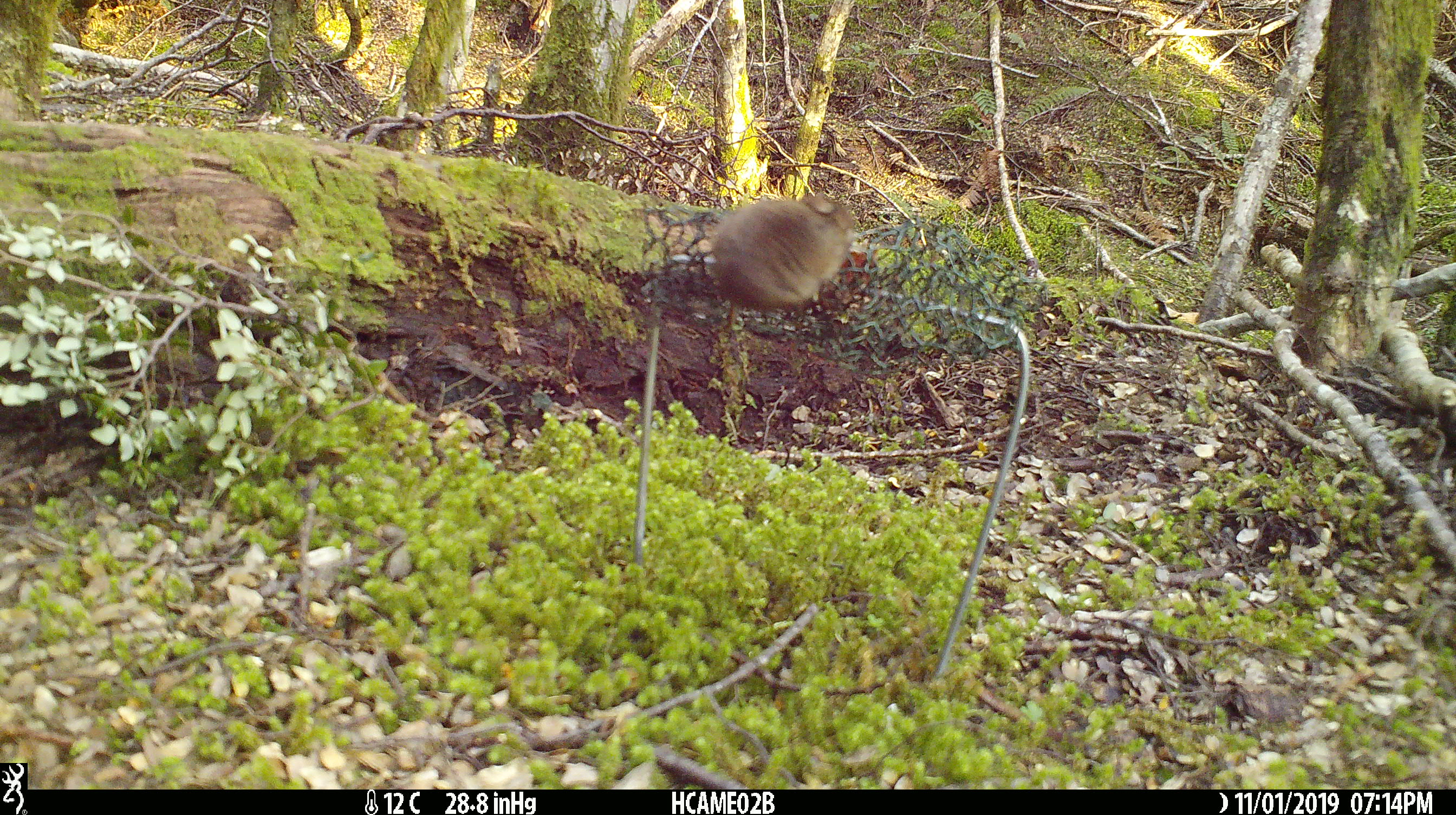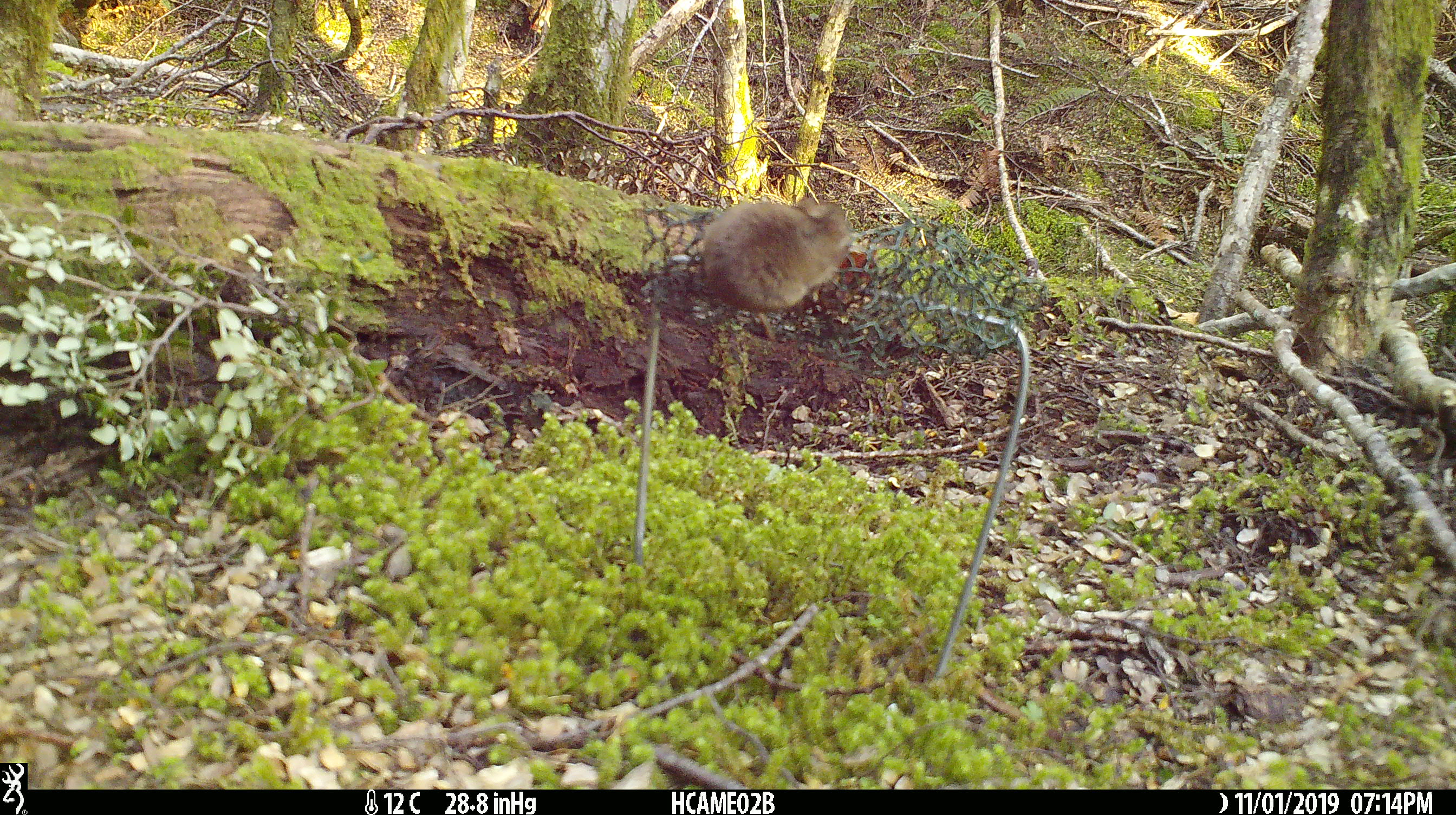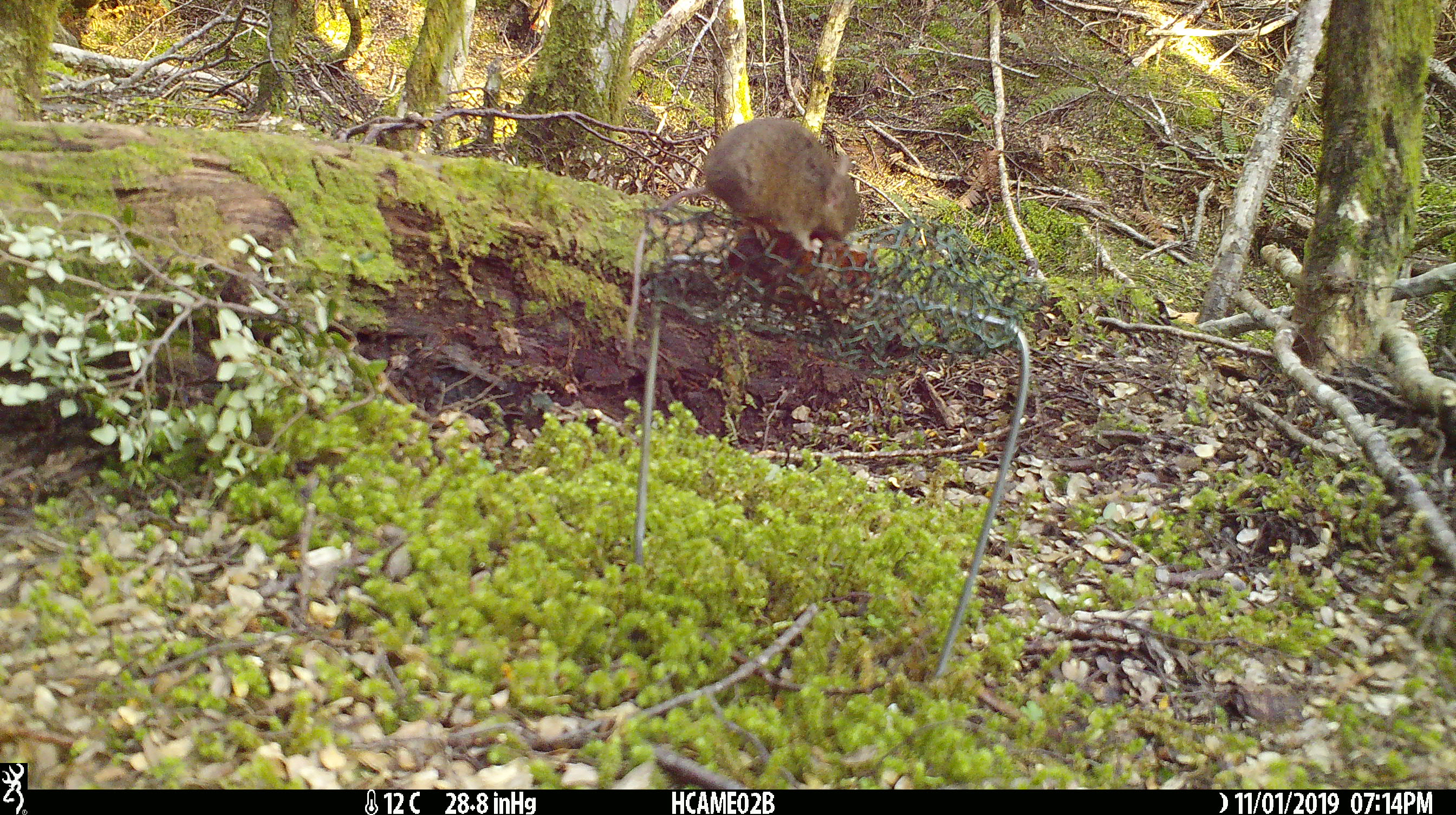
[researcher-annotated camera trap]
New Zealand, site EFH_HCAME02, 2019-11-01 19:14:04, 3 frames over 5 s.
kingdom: Animalia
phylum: Chordata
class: Mammalia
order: Rodentia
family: Muridae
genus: Mus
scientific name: Mus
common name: mouse